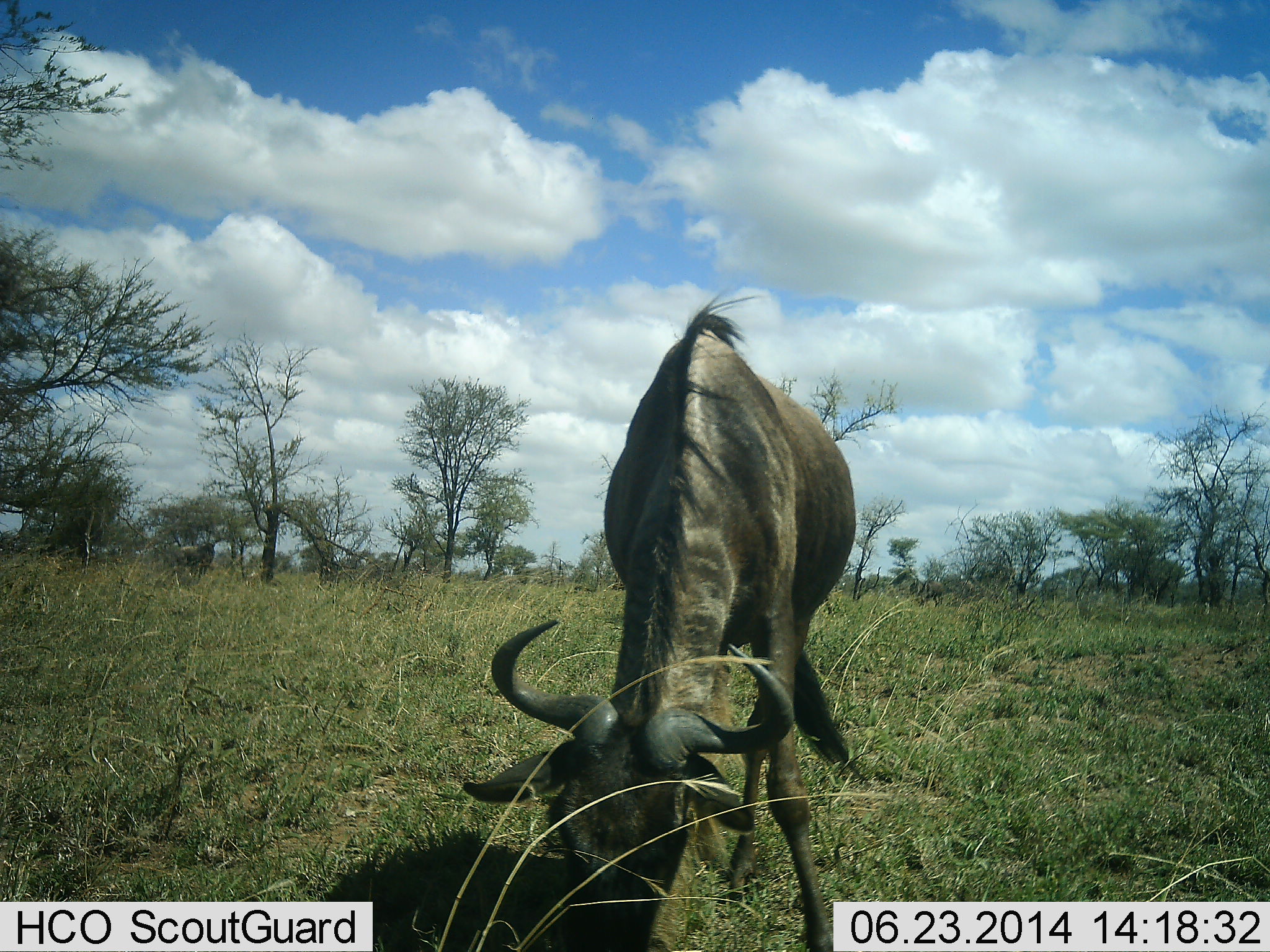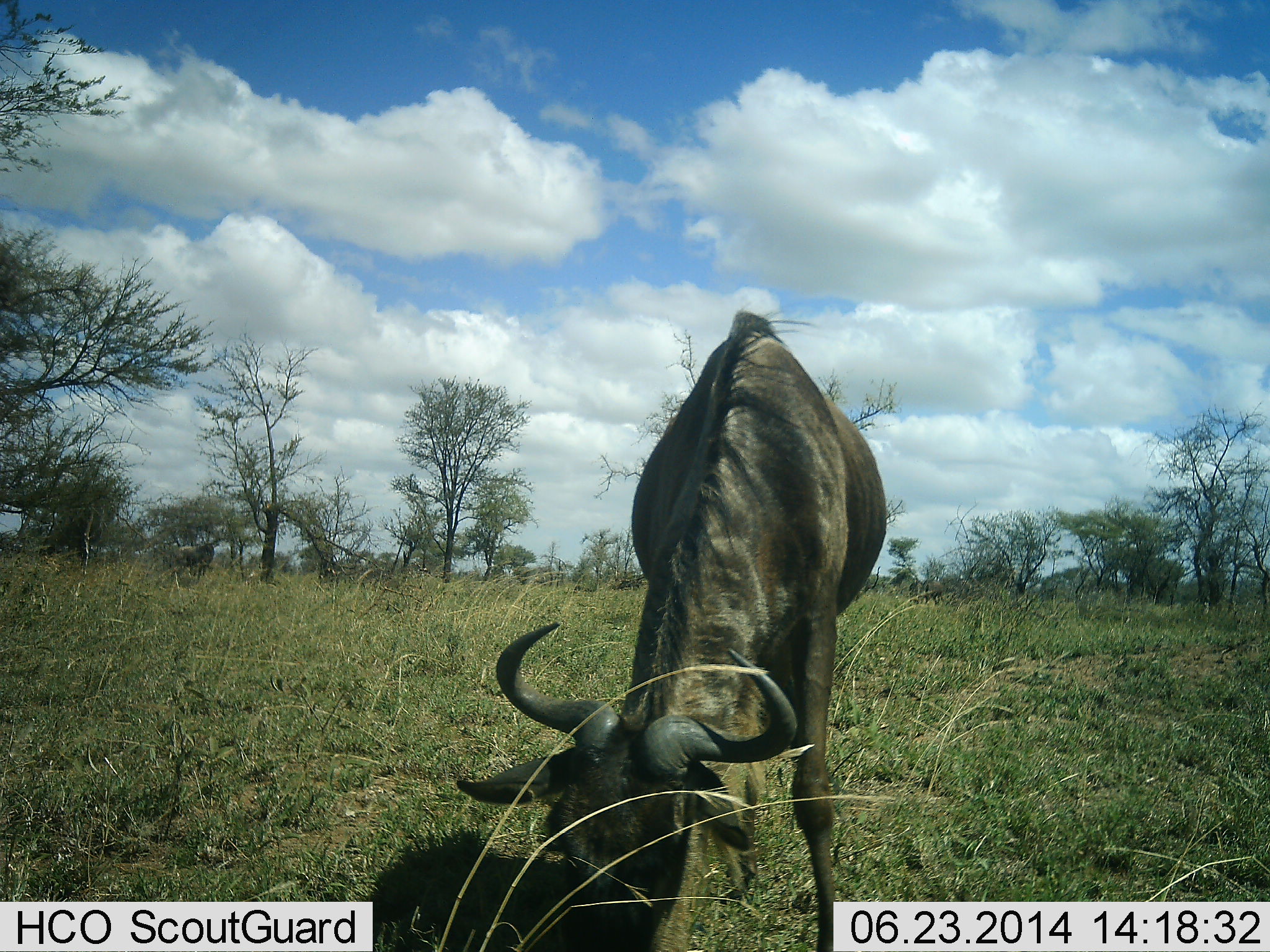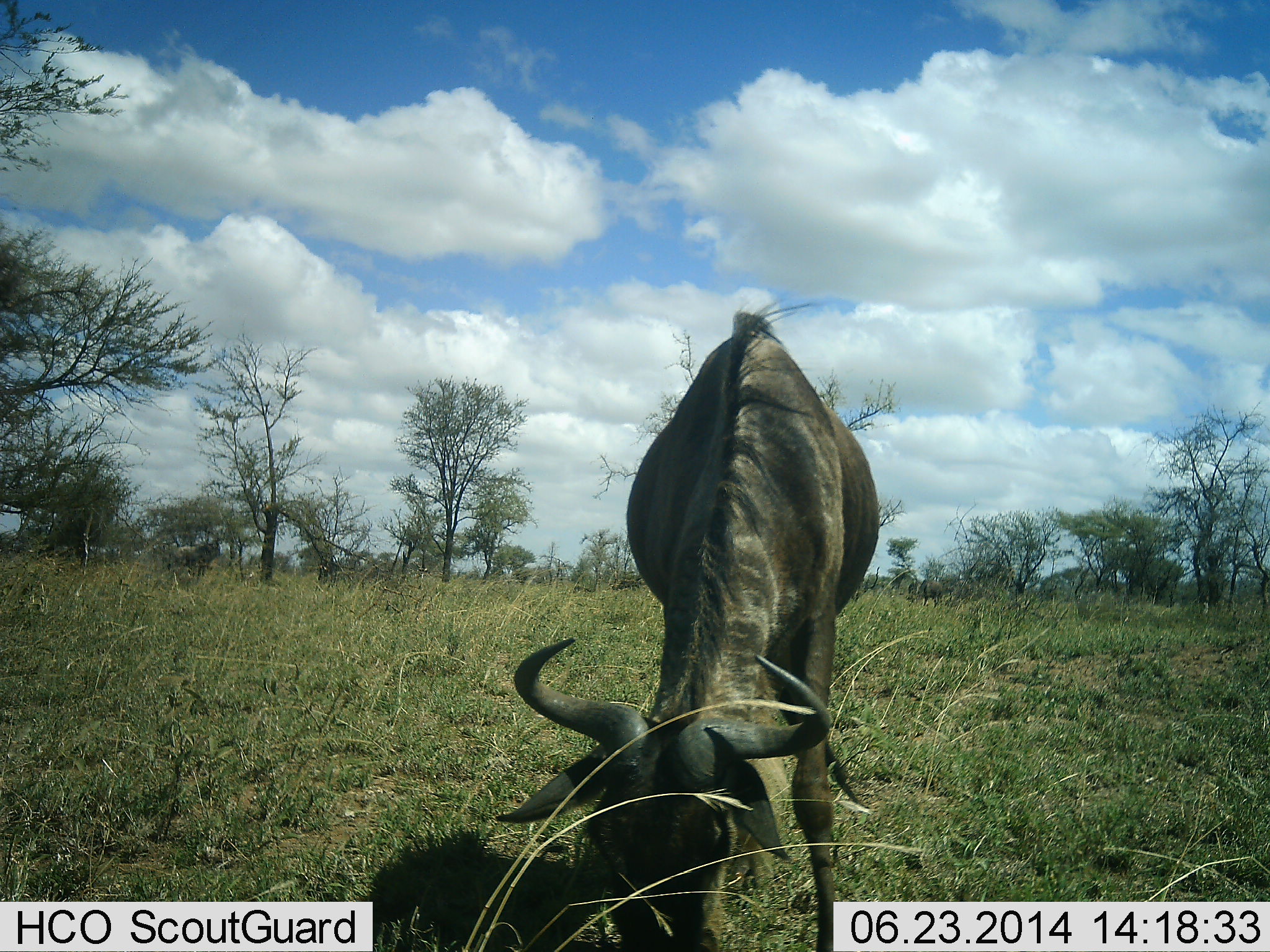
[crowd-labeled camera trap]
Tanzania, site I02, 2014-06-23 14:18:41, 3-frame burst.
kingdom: Animalia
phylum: Chordata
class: Mammalia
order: Artiodactyla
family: Bovidae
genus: Connochaetes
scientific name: Connochaetes taurinus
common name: blue wildebeest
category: wildebeest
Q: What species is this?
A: Wildebeest (blue wildebeest) (Connochaetes taurinus).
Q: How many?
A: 1.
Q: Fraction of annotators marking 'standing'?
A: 10%.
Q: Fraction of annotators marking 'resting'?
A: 0%.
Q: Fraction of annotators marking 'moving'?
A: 0%.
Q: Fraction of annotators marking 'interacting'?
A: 0%.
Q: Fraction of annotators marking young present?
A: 0%.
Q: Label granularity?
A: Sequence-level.